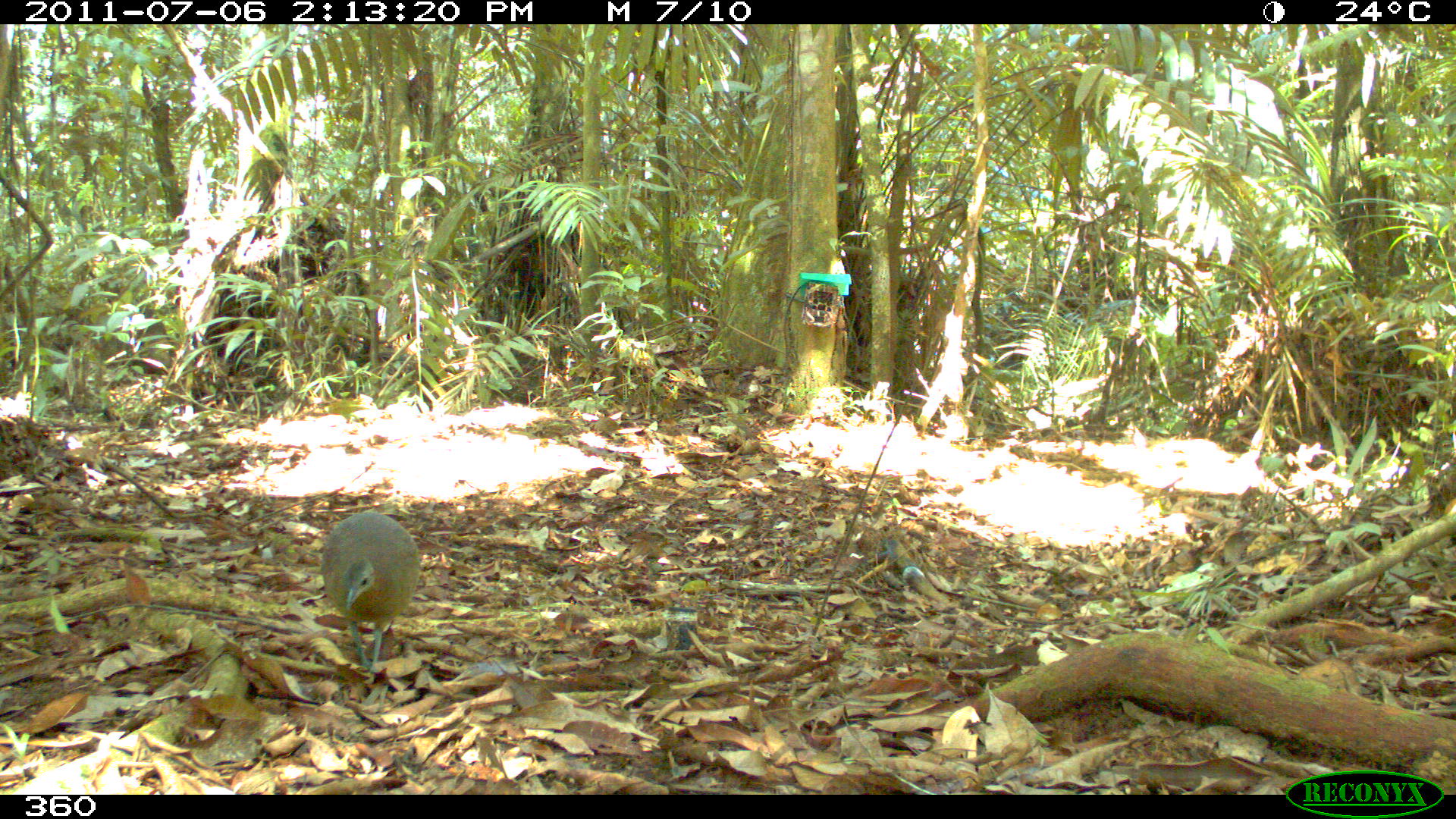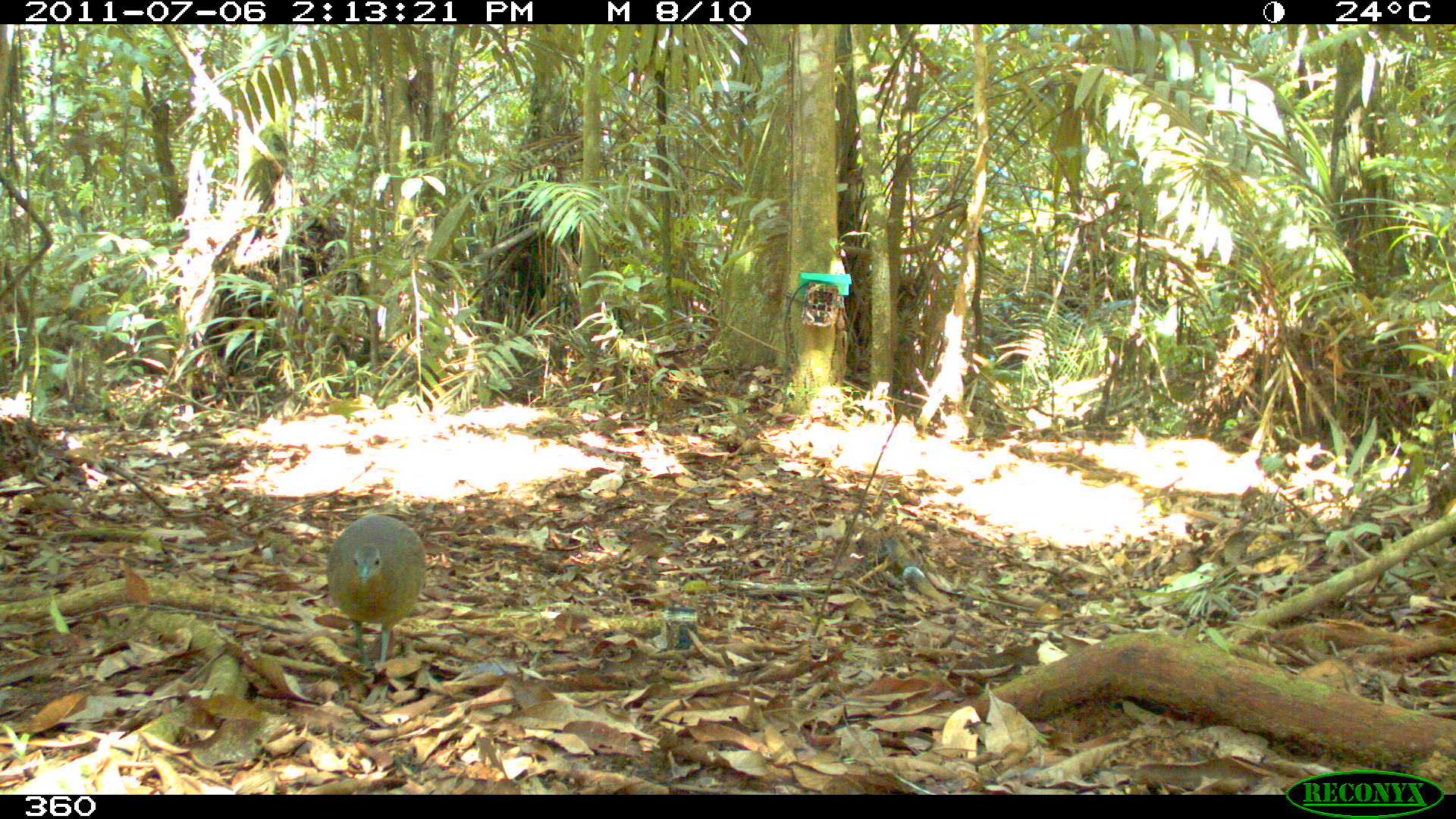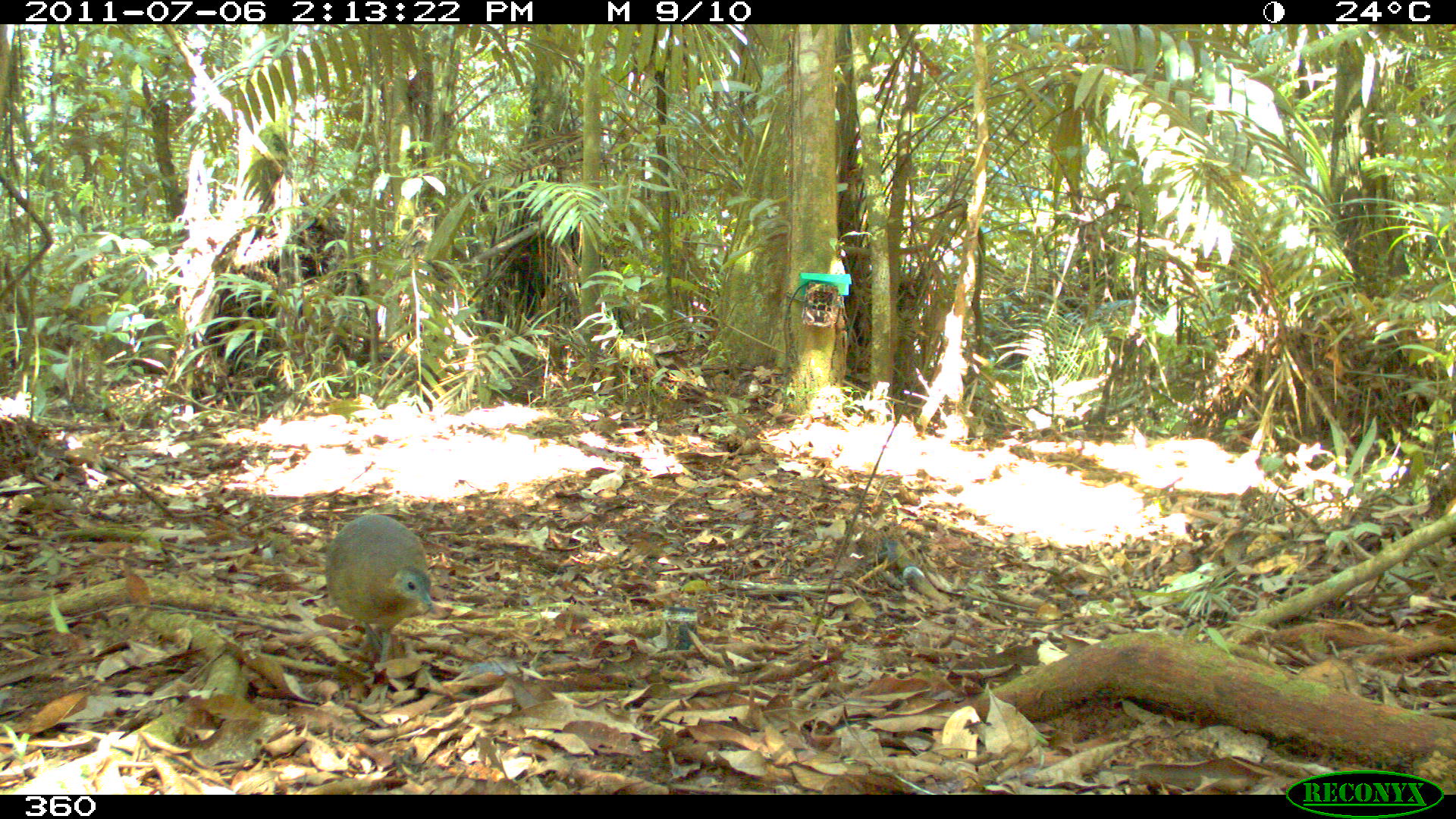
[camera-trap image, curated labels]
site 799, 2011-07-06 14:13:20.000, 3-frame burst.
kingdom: Animalia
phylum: Chordata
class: Aves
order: Galliformes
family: Phasianidae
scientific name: Phasianidae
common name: quails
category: quail